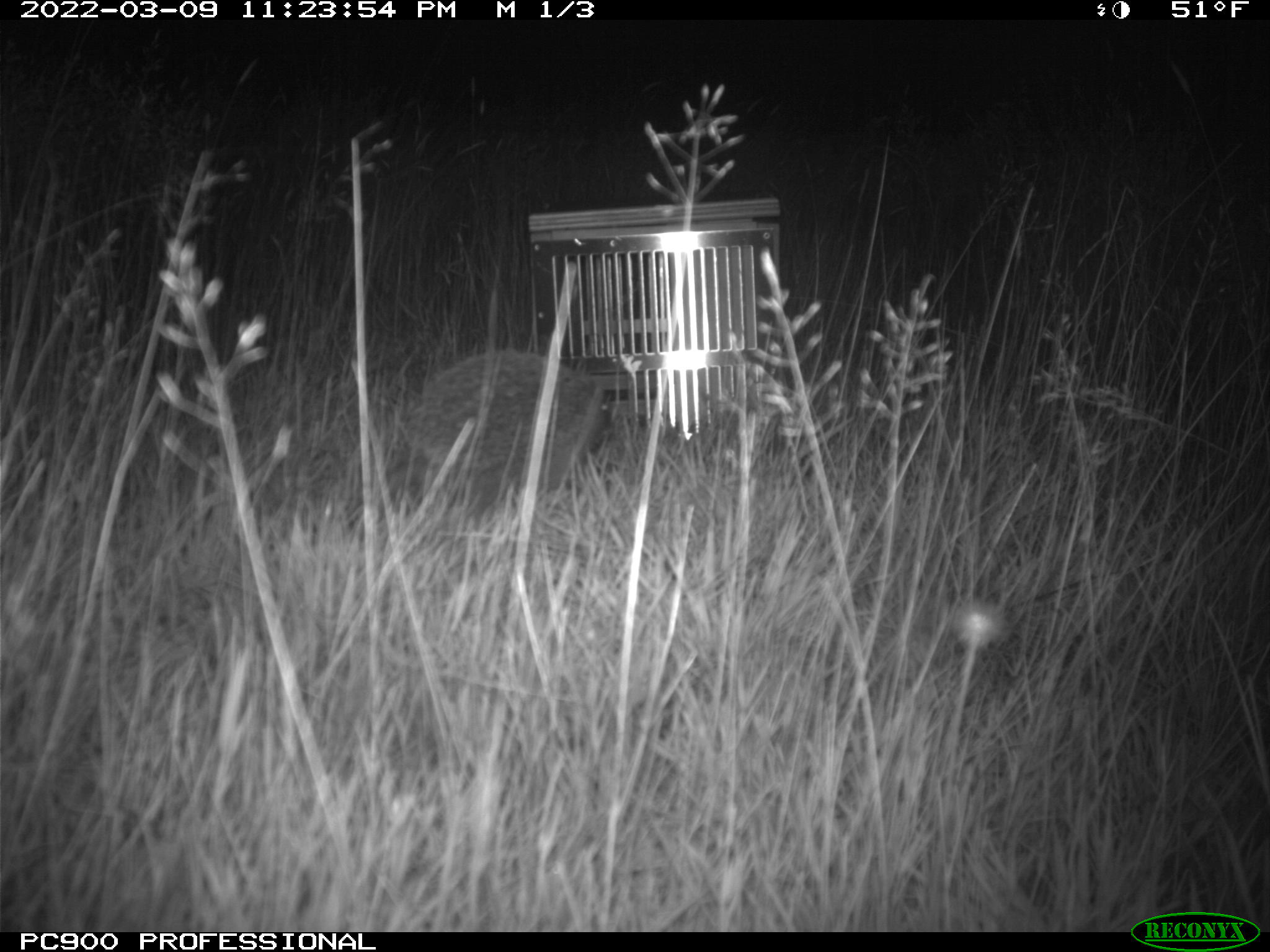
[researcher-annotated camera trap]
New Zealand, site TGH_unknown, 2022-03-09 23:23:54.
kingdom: Animalia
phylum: Chordata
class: Mammalia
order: Eulipotyphla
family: Erinaceidae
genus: Erinaceus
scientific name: Erinaceus europaeus europaeus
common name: european hedgehog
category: hedgehog